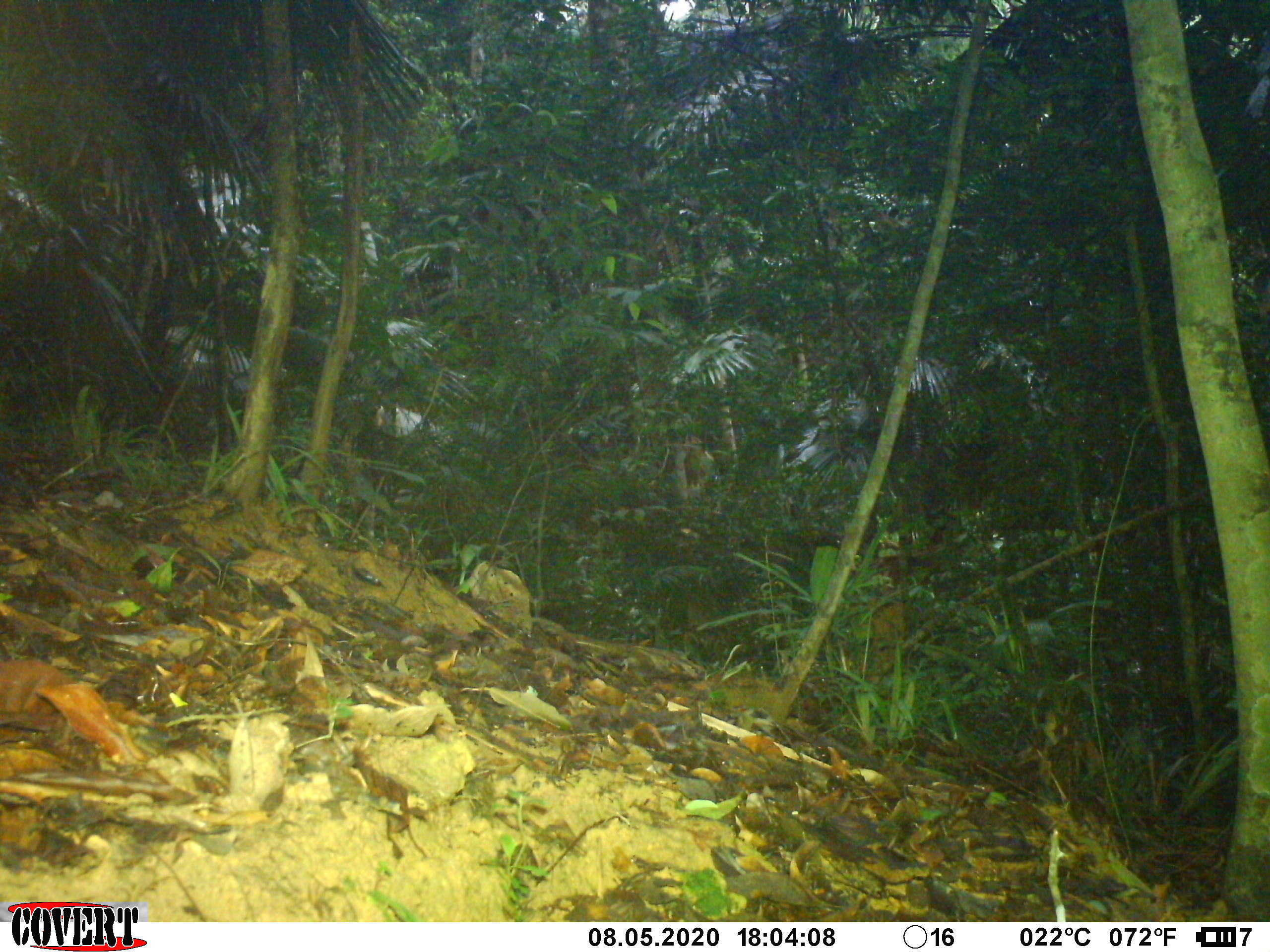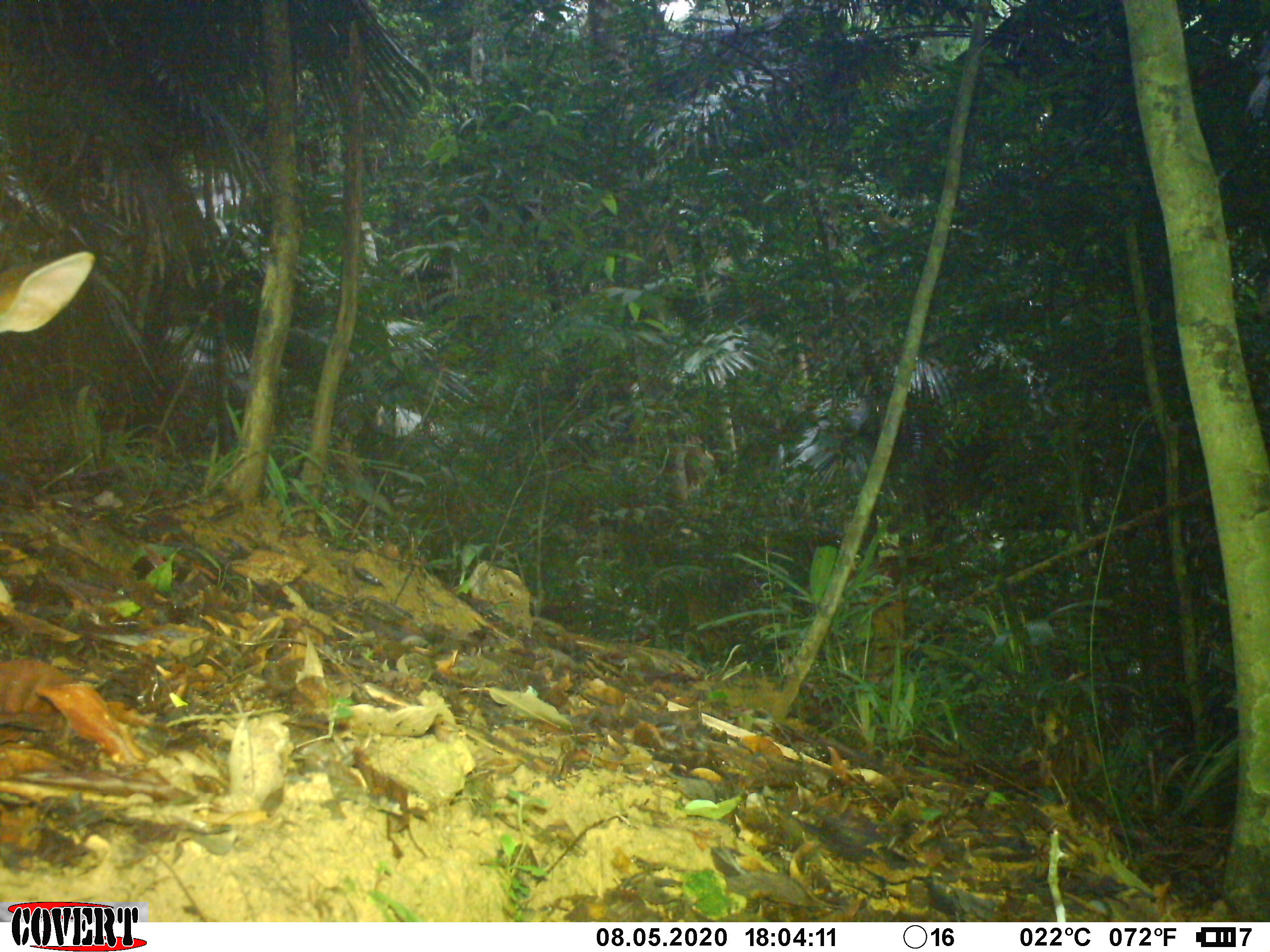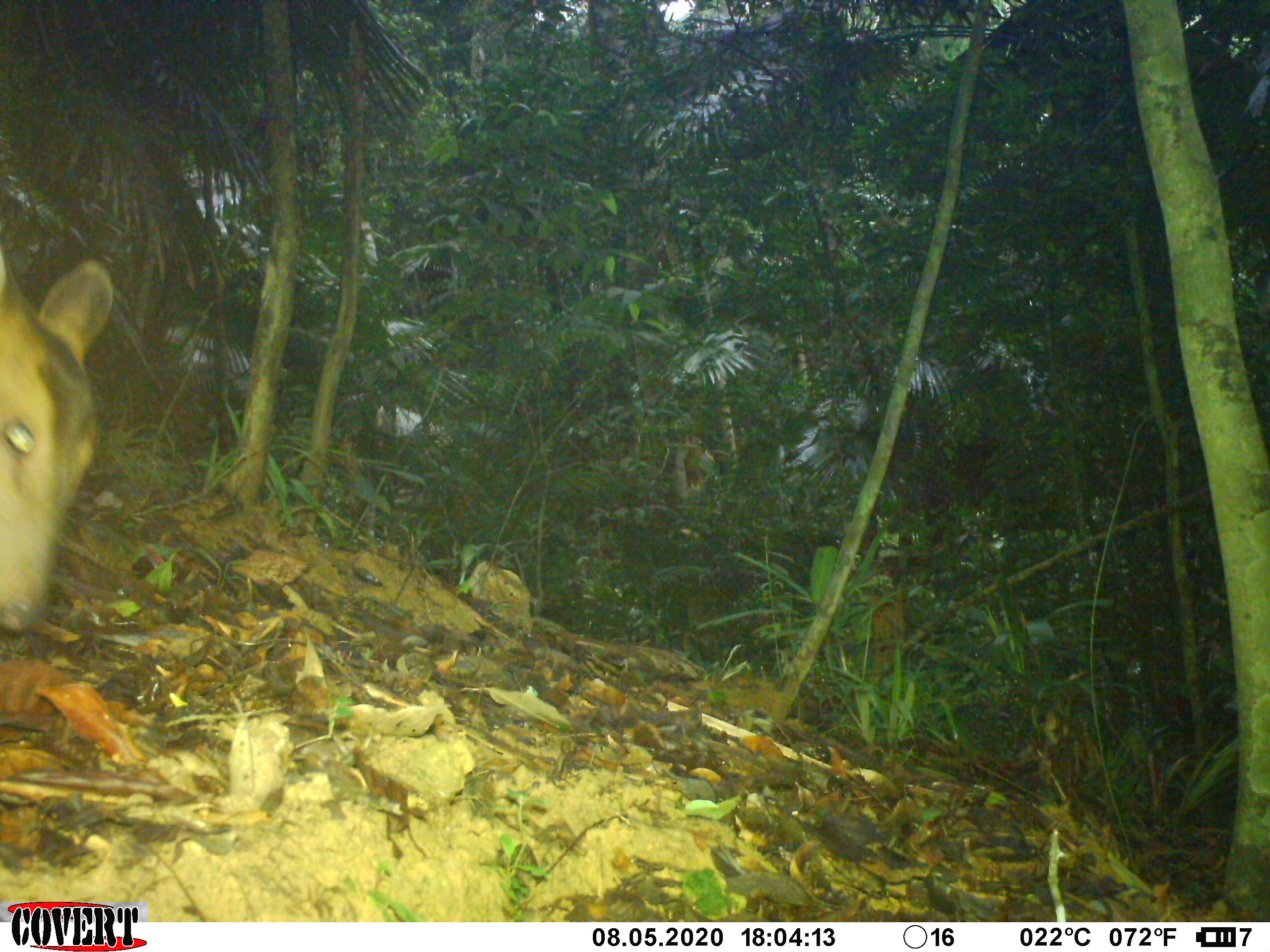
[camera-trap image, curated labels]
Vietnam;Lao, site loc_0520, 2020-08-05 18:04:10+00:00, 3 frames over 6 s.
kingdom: Animalia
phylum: Chordata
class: Mammalia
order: Artiodactyla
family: Cervidae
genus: Muntiacus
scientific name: Muntiacus vuquangensis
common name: large-antlered muntjac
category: large antlered muntjac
Large antlered muntjac (large-antlered muntjac) (Muntiacus vuquangensis). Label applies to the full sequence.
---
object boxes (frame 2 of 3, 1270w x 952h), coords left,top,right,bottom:
large antlered muntjac: 0,250,96,336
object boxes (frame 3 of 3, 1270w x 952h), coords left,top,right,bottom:
large antlered muntjac: 0,240,117,632